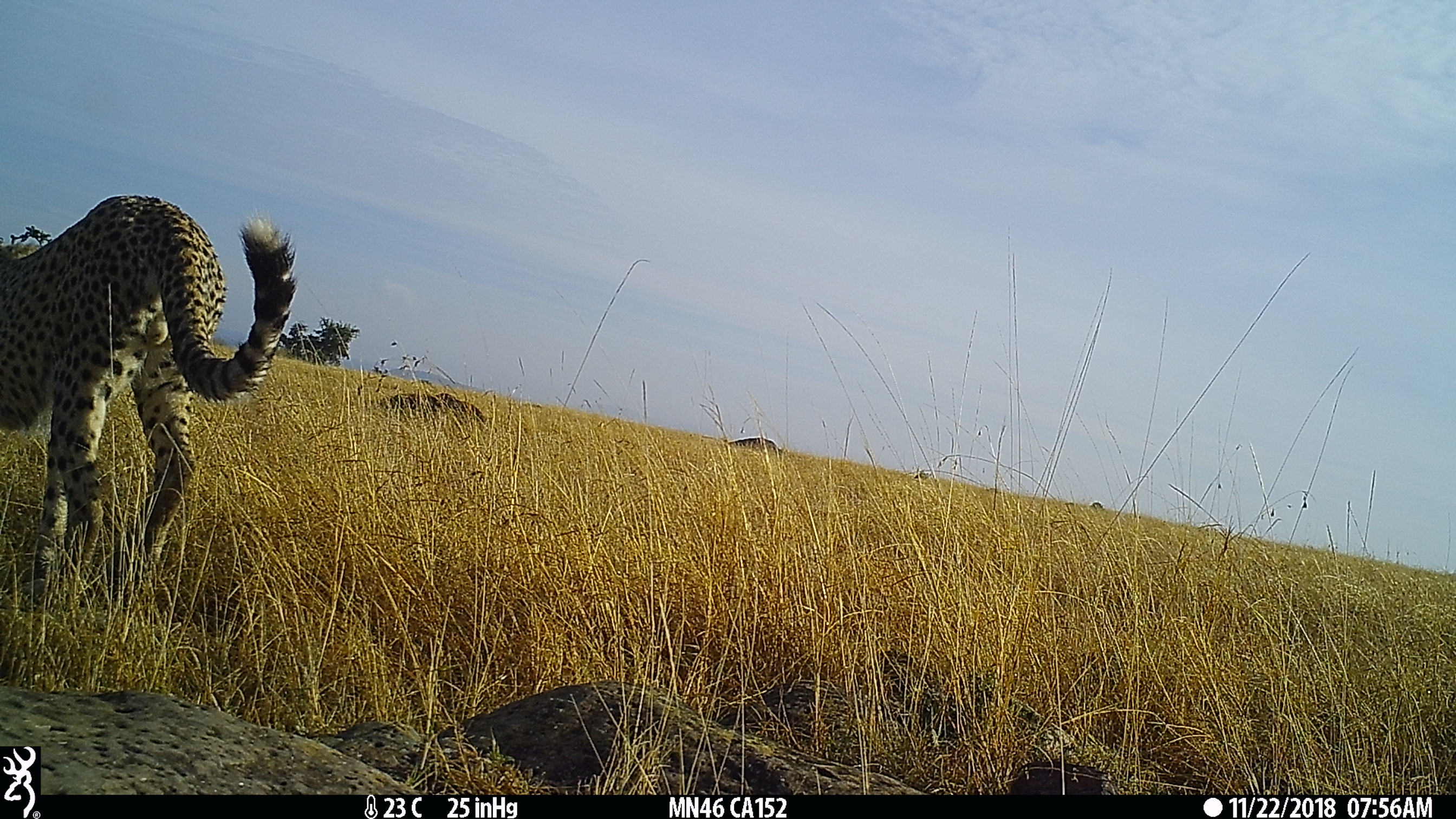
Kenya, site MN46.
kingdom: Animalia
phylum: Chordata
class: Mammalia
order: Carnivora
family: Felidae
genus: Acinonyx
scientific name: Acinonyx jubatus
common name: cheetah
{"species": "cheetah (Acinonyx jubatus)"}